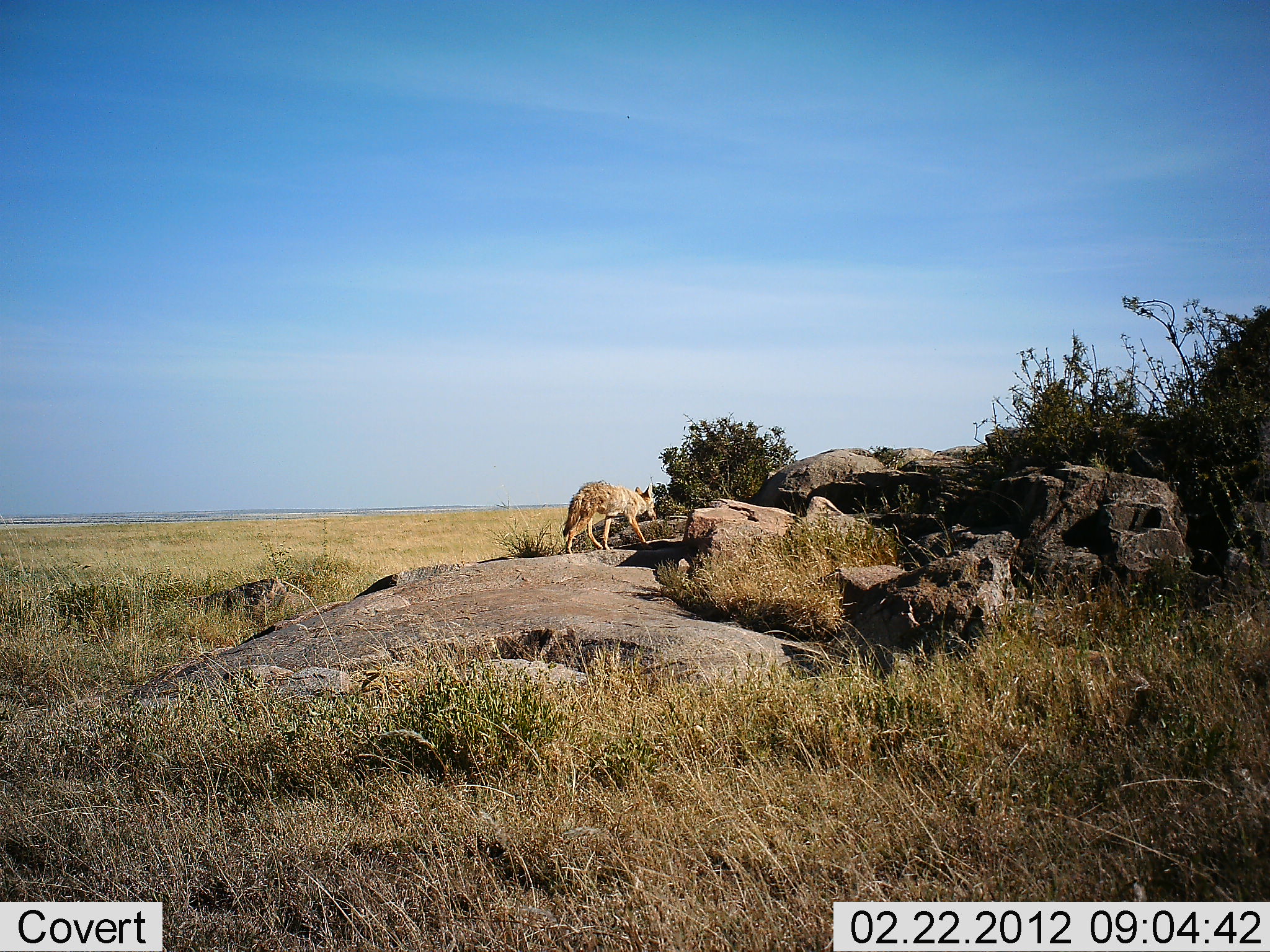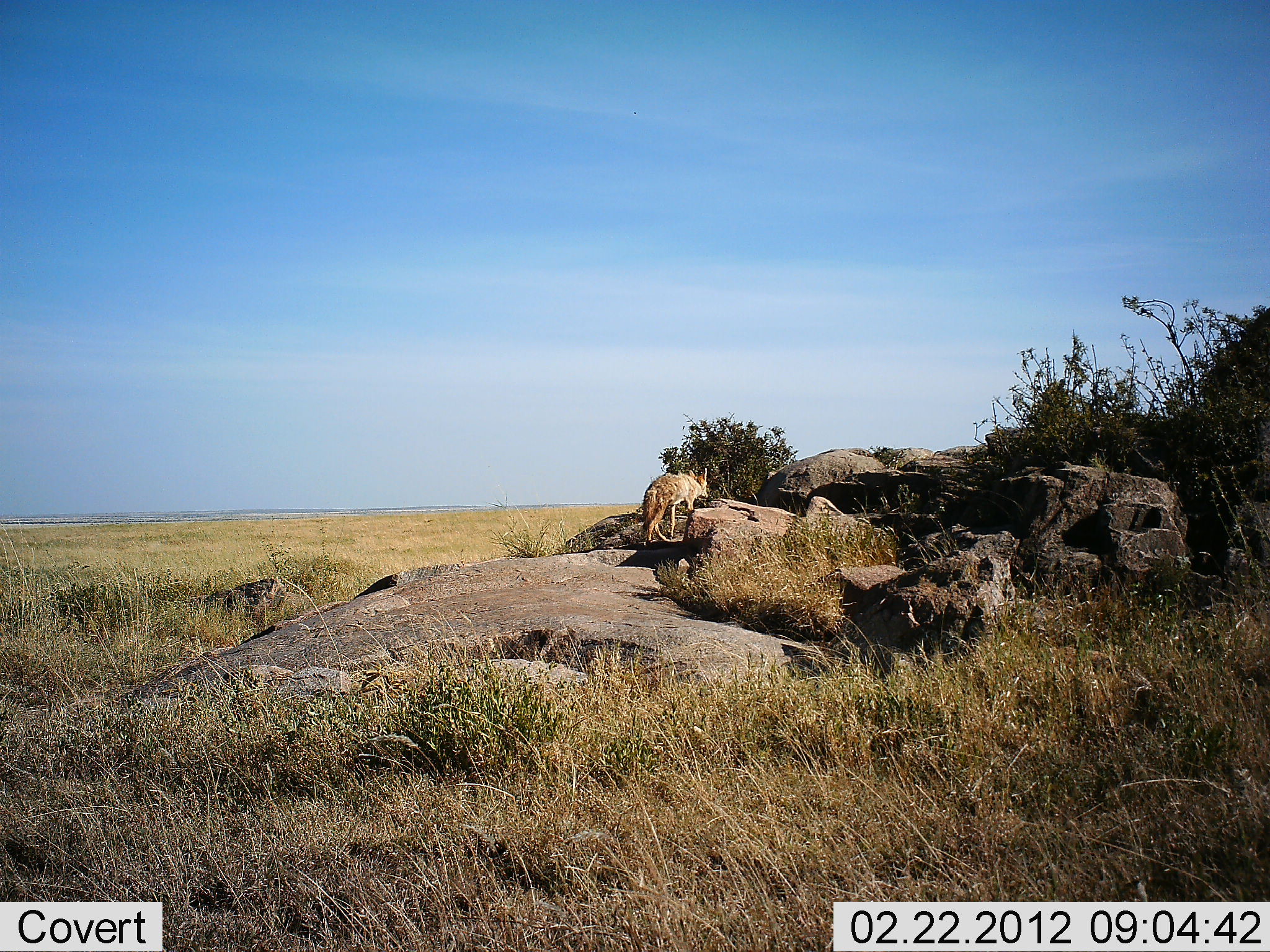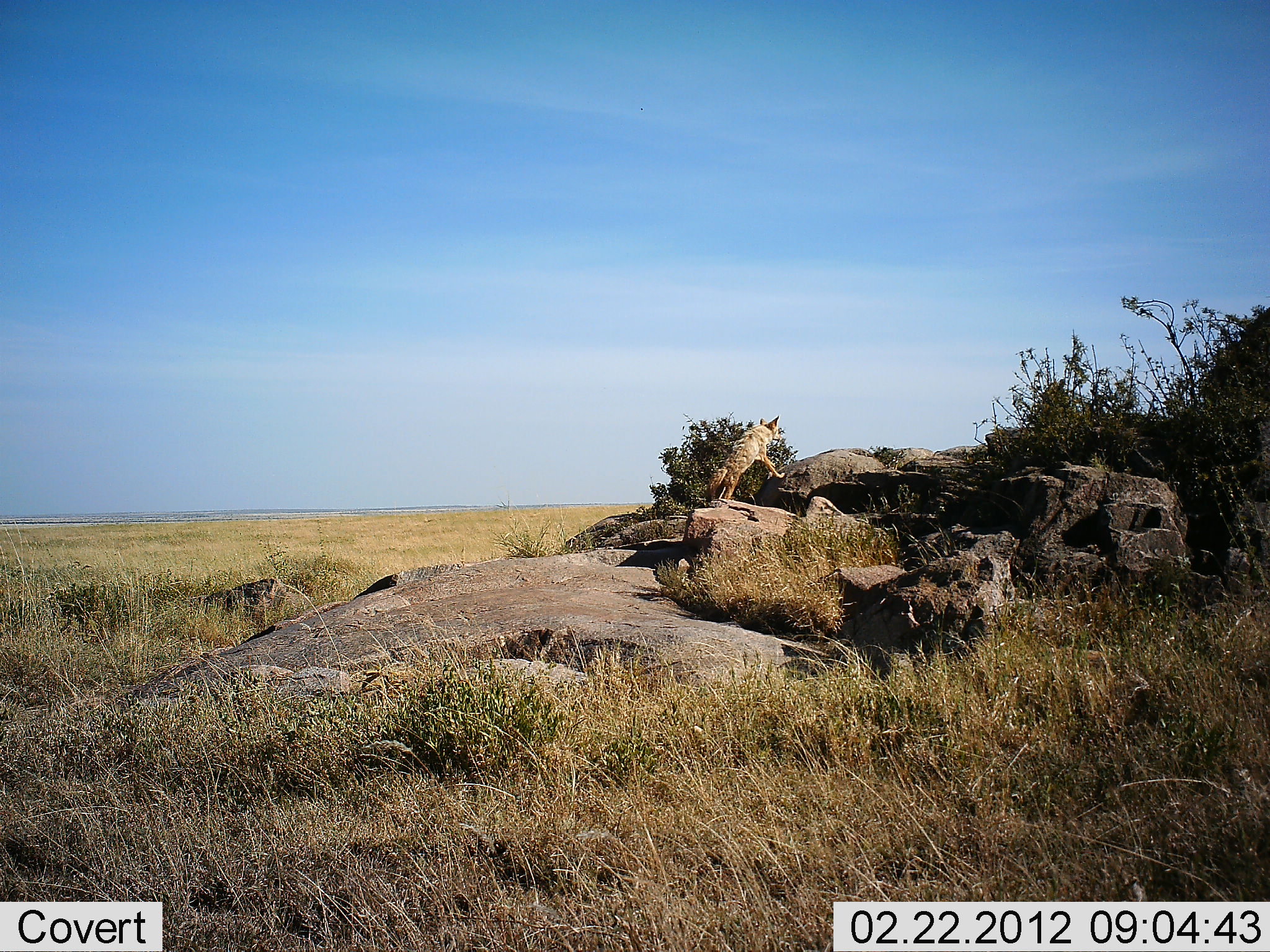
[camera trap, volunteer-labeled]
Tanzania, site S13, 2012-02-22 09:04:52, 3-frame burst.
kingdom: Animalia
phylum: Chordata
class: Mammalia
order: Carnivora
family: Canidae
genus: Lupulella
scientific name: Lupulella mesomelas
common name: black-backed jackal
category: jackal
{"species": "jackal (black-backed jackal) (Lupulella mesomelas)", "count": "1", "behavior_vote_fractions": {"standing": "13%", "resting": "0%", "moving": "93%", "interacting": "0%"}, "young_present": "0%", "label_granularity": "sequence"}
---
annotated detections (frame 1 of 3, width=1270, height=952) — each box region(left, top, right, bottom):
animal: region(561, 481, 658, 554)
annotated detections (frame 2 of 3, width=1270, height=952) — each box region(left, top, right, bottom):
animal: region(638, 467, 710, 548)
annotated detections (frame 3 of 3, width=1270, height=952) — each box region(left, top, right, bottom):
animal: region(708, 413, 785, 502)